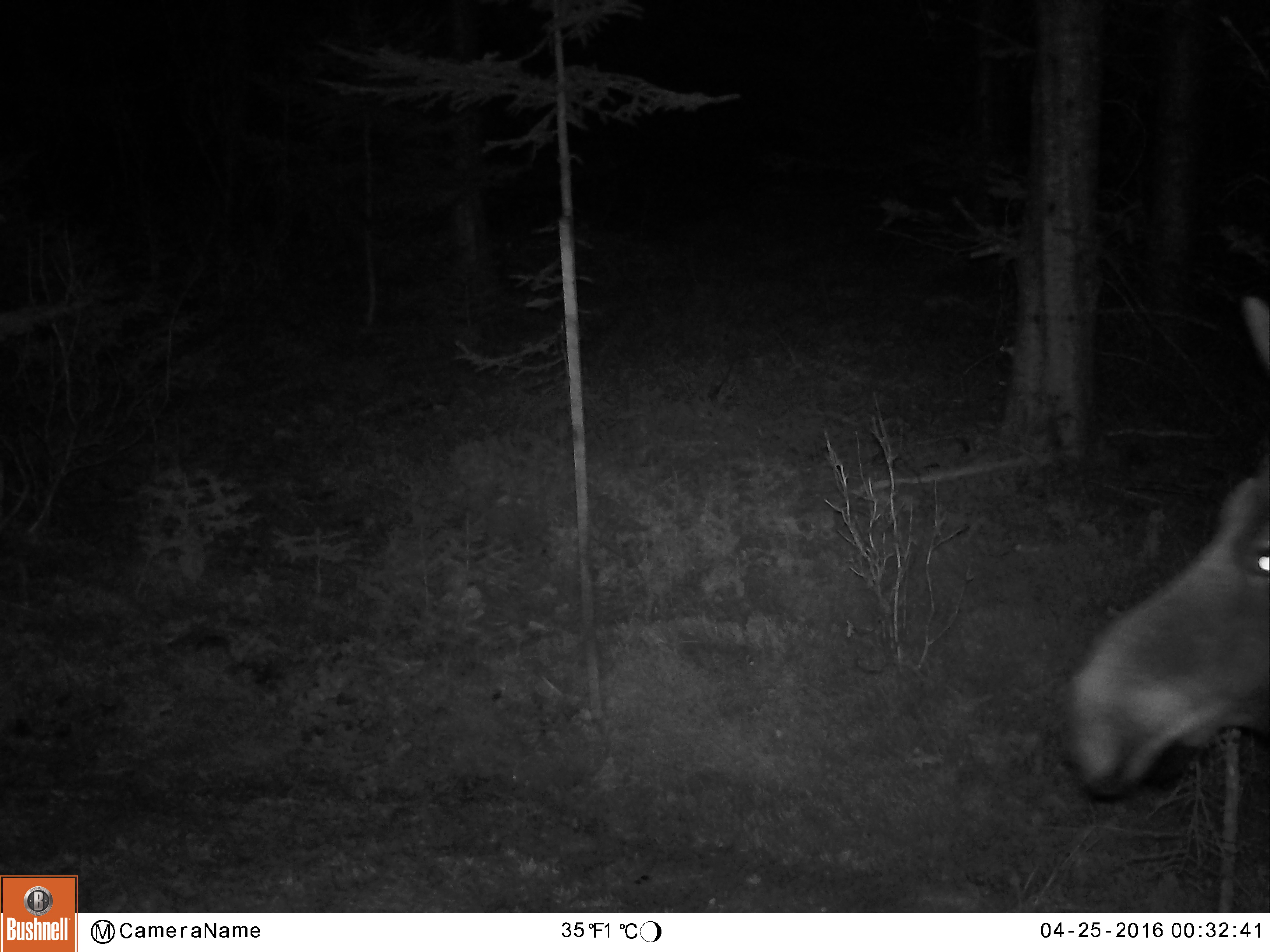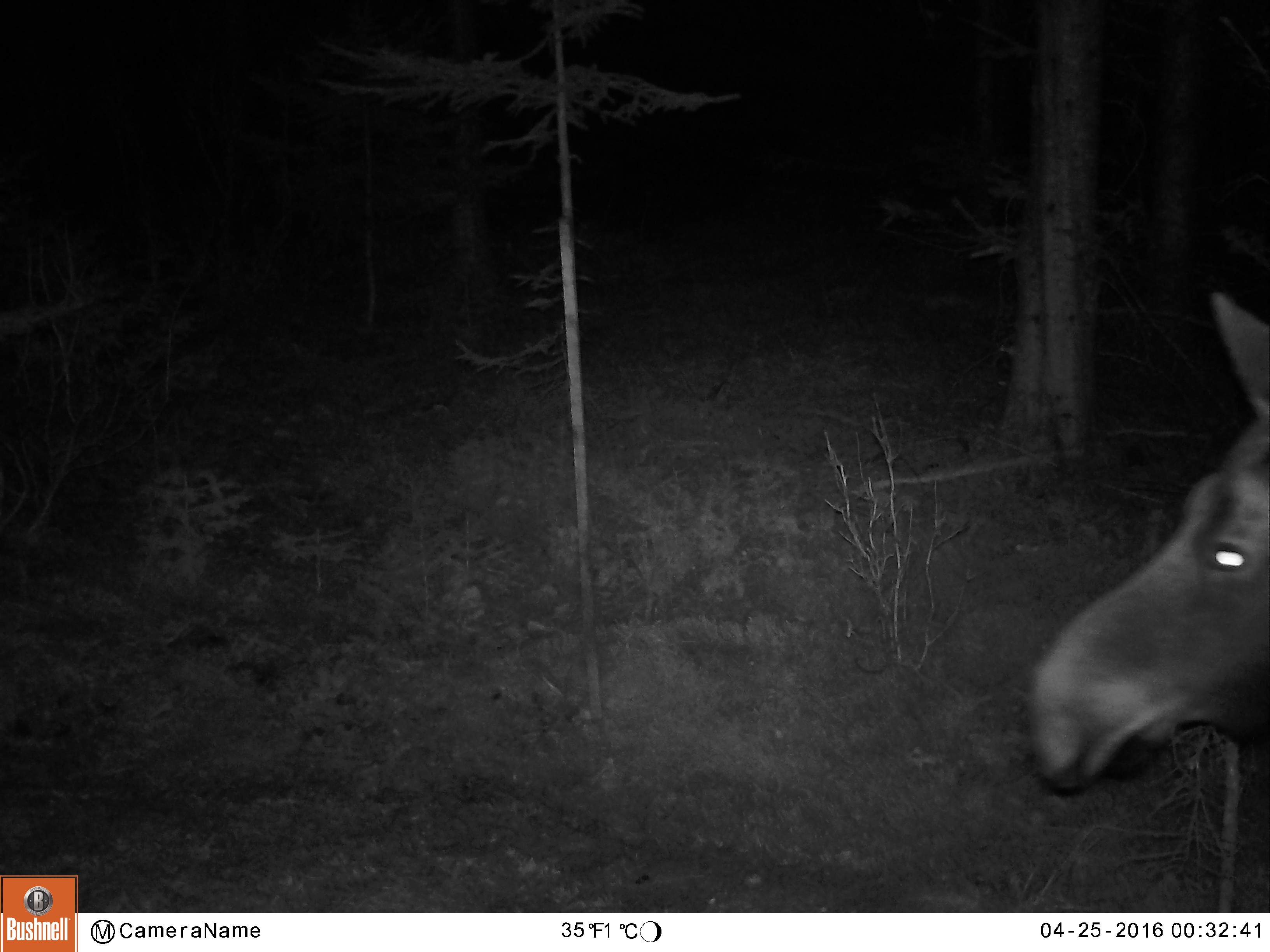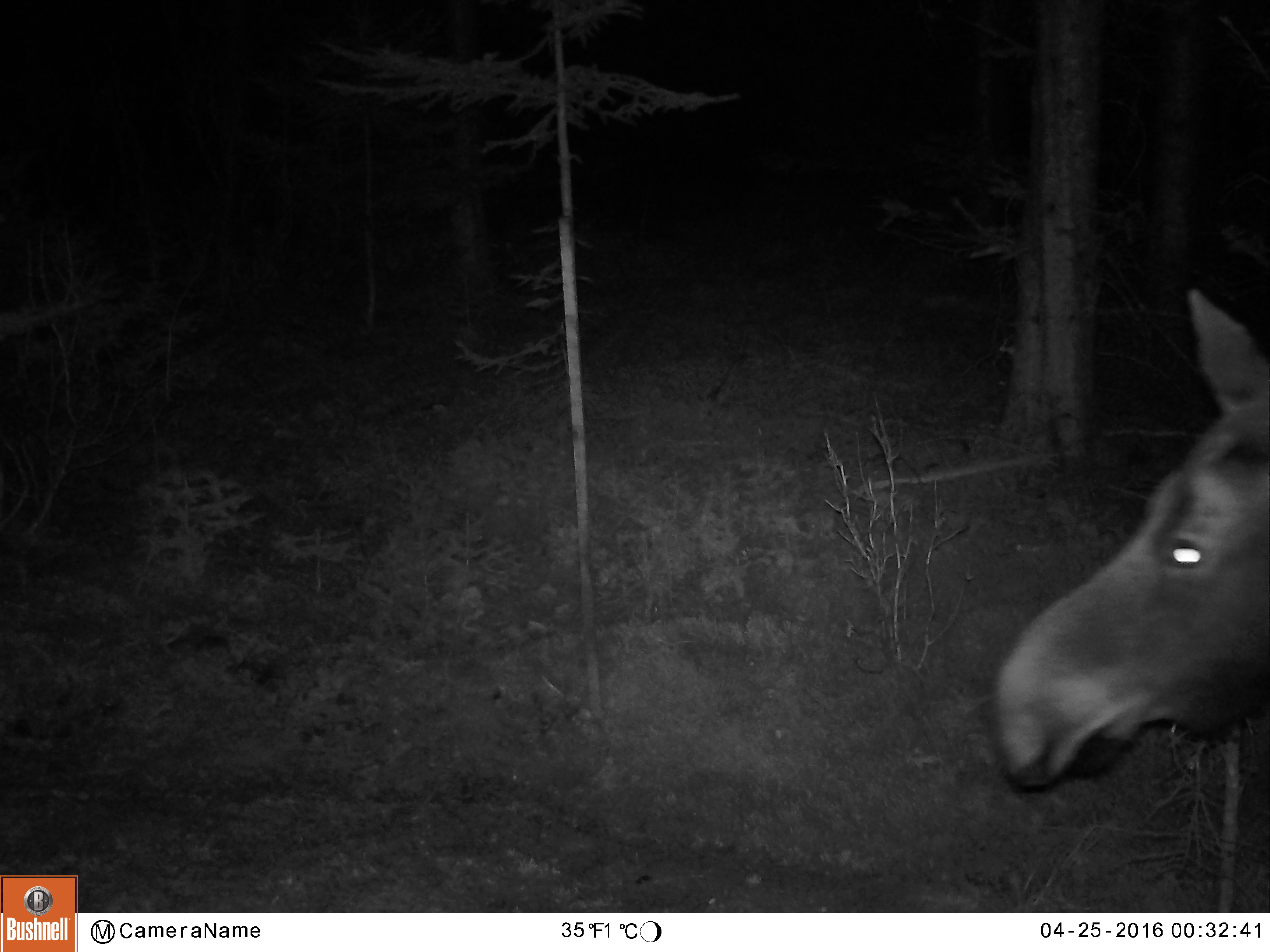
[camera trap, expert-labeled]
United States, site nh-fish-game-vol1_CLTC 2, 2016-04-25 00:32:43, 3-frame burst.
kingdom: Animalia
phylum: Chordata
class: Mammalia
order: Artiodactyla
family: Cervidae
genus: Alces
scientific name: Alces alces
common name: moose